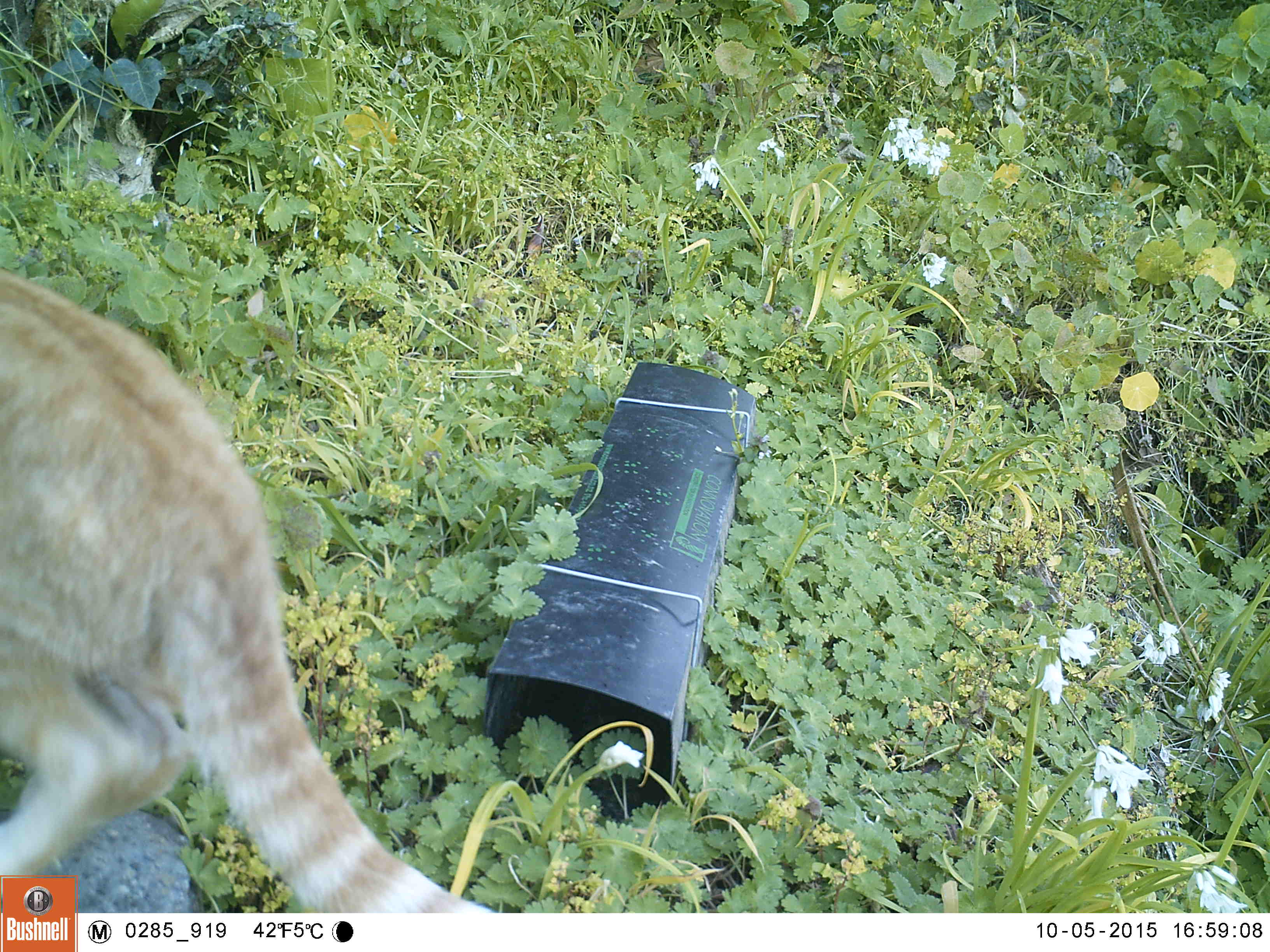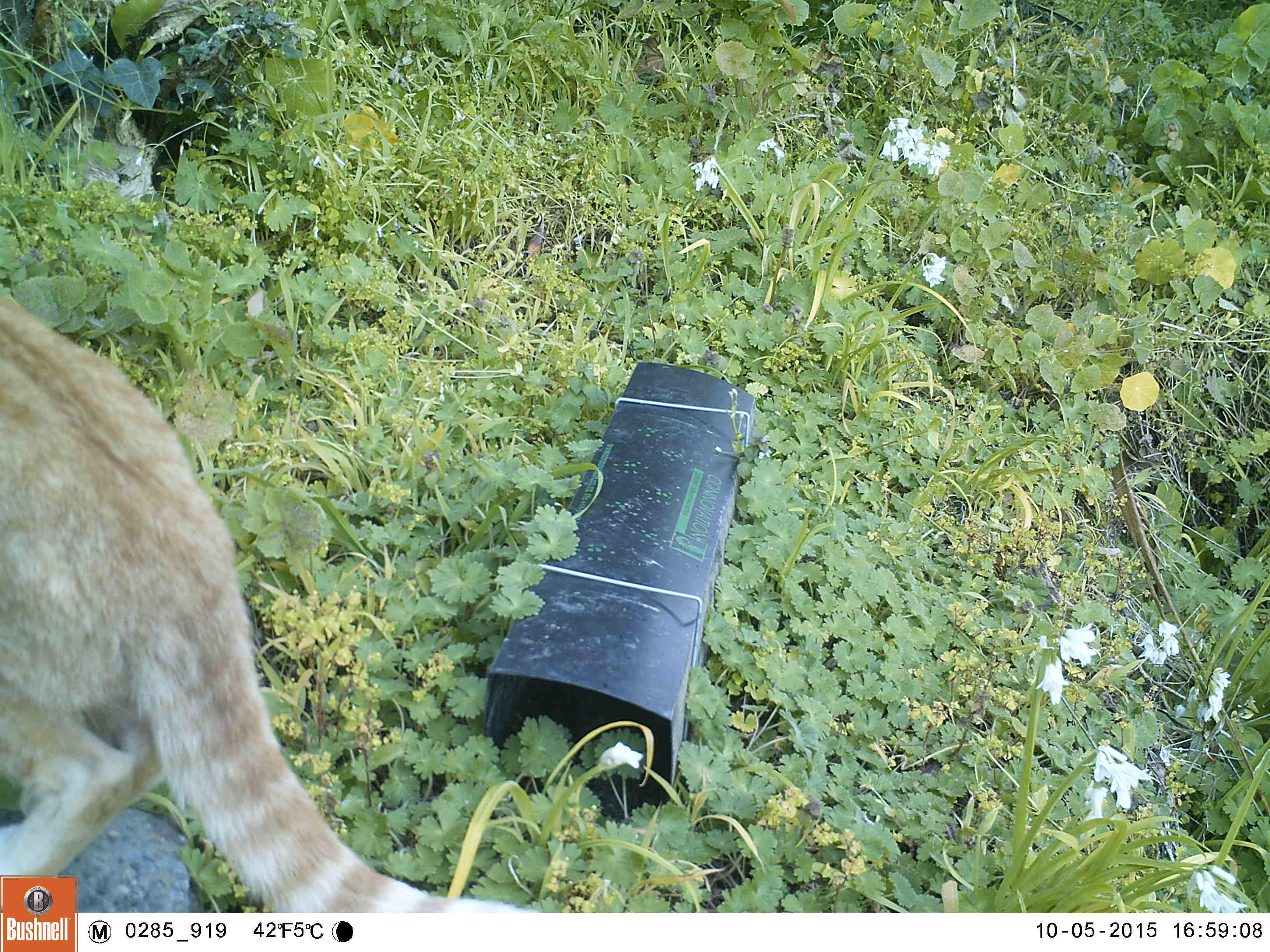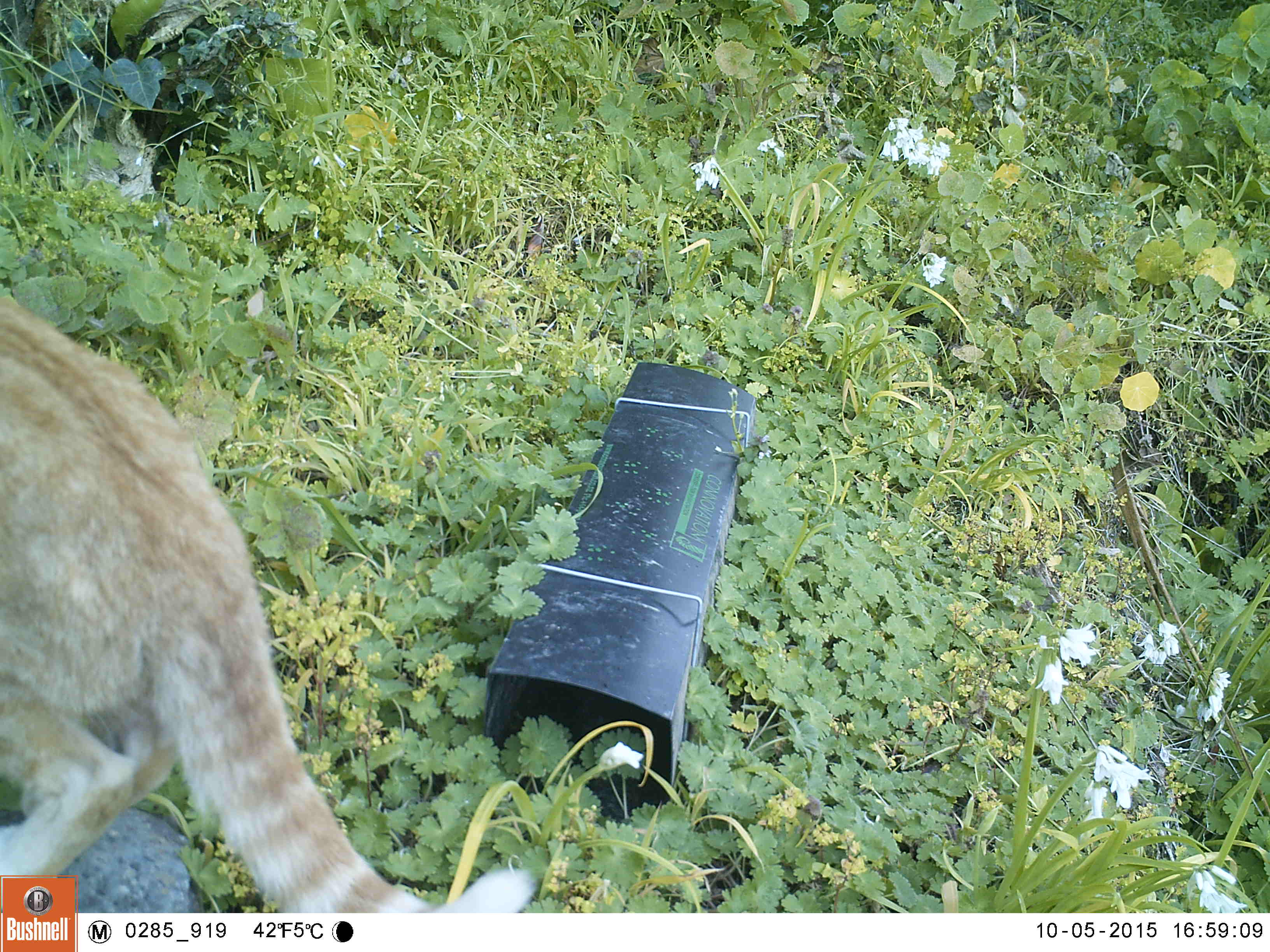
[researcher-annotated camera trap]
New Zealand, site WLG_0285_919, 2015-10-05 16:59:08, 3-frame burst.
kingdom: Animalia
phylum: Chordata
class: Mammalia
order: Carnivora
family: Felidae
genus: Felis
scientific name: Felis catus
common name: domestic cat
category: cat